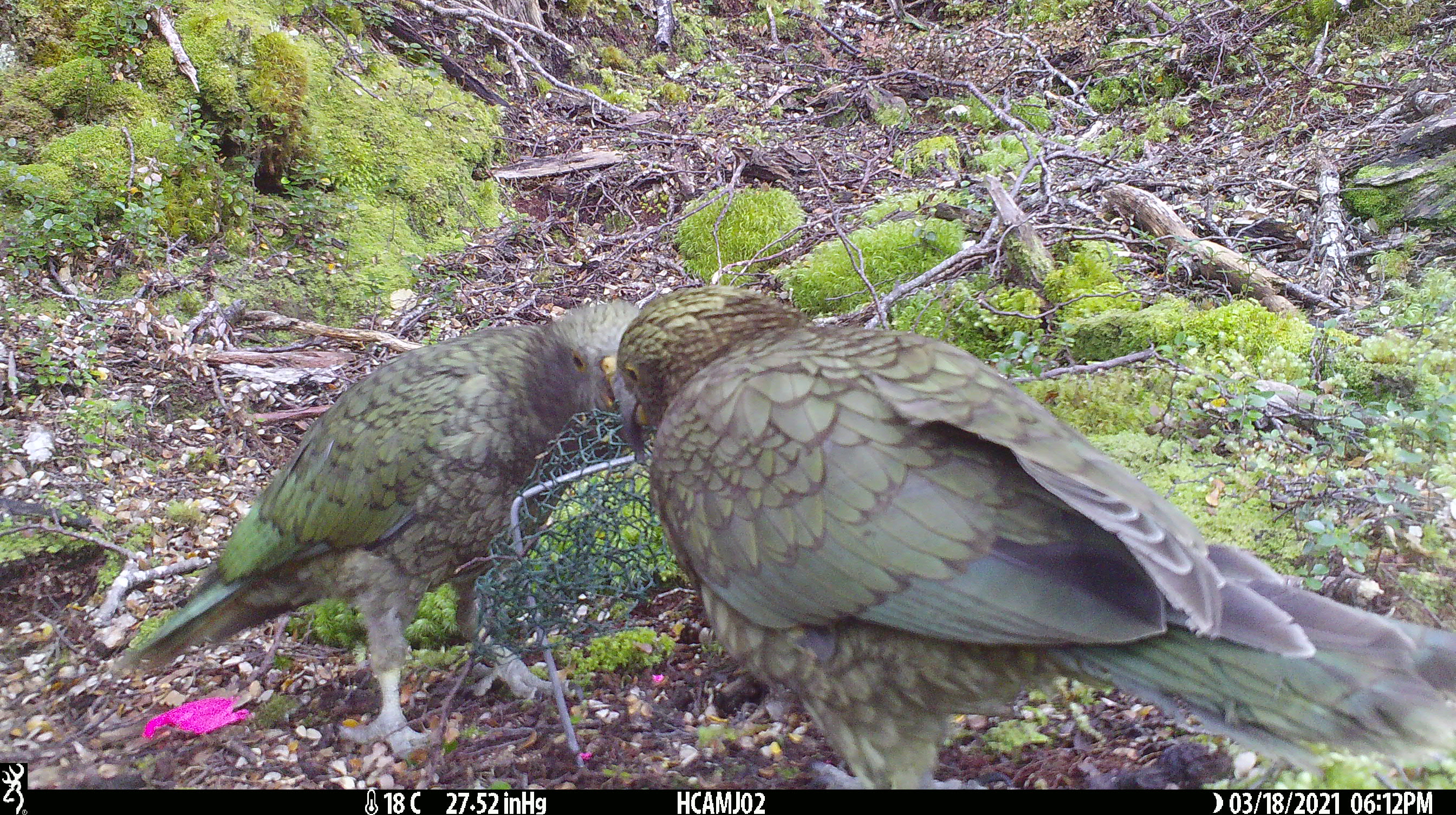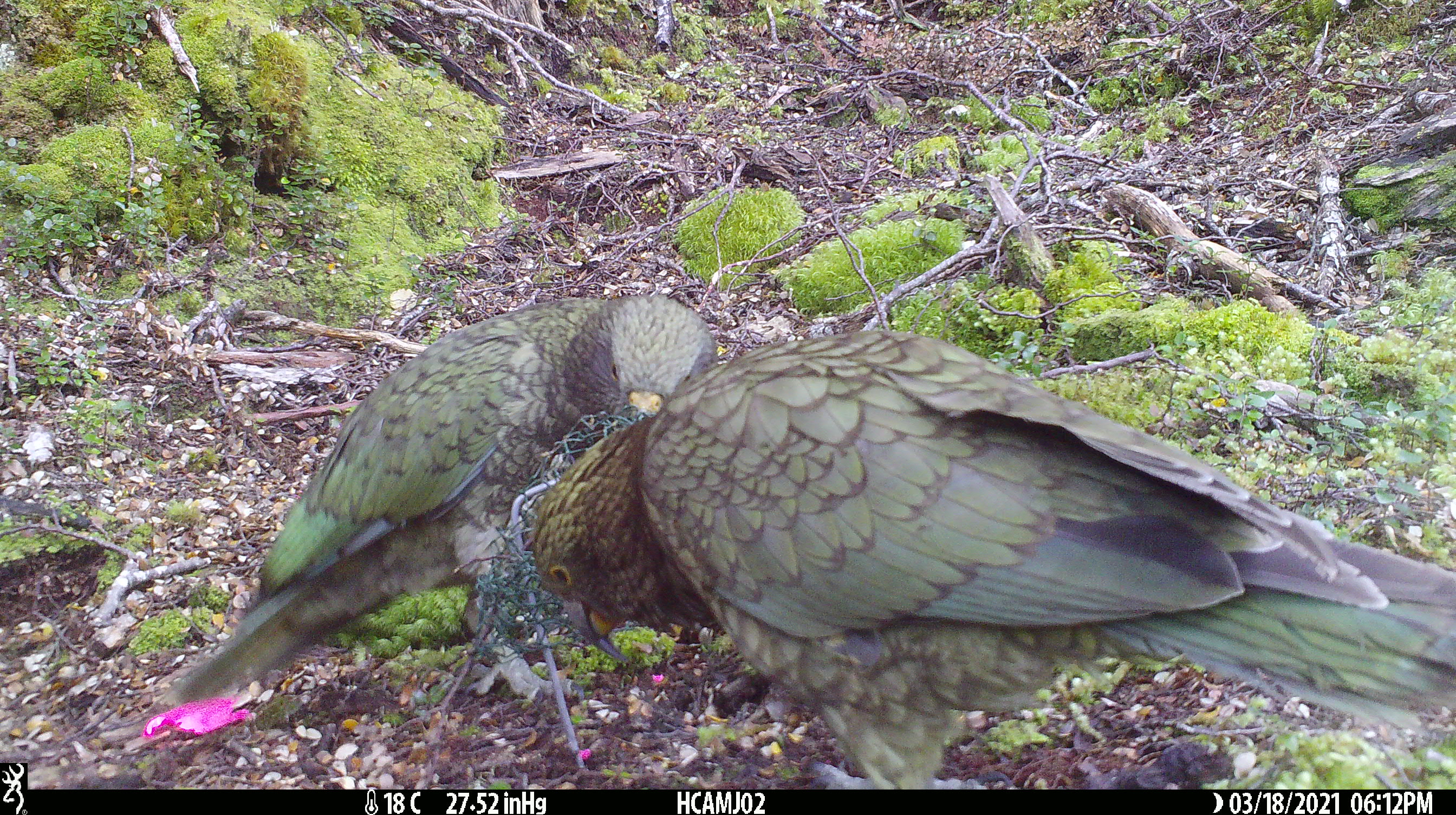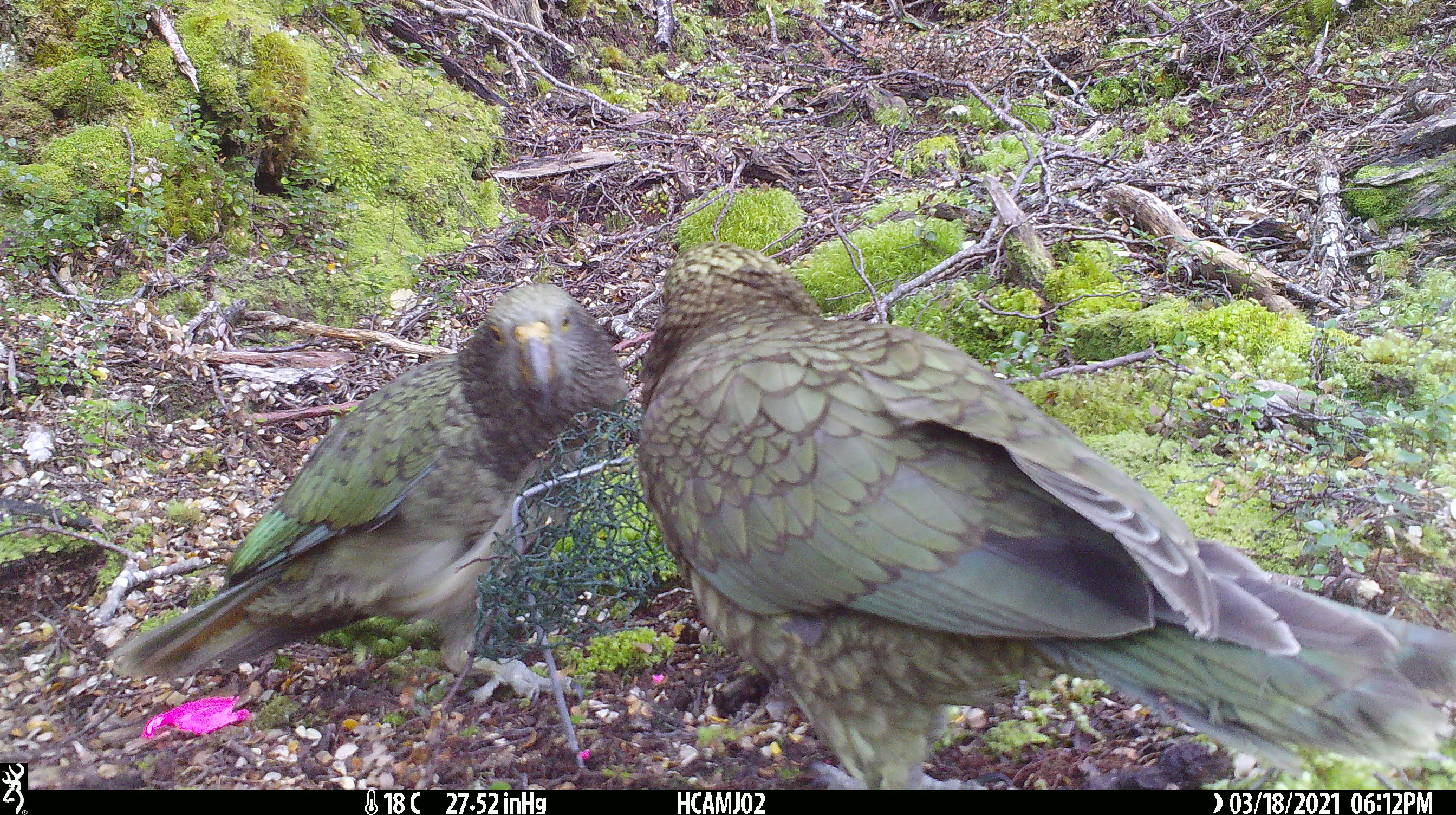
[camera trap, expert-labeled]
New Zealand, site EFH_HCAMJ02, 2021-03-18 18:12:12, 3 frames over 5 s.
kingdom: Animalia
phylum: Chordata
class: Aves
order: Psittaciformes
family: Strigopidae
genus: Nestor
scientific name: Nestor notabilis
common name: kea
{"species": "kea (Nestor notabilis)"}